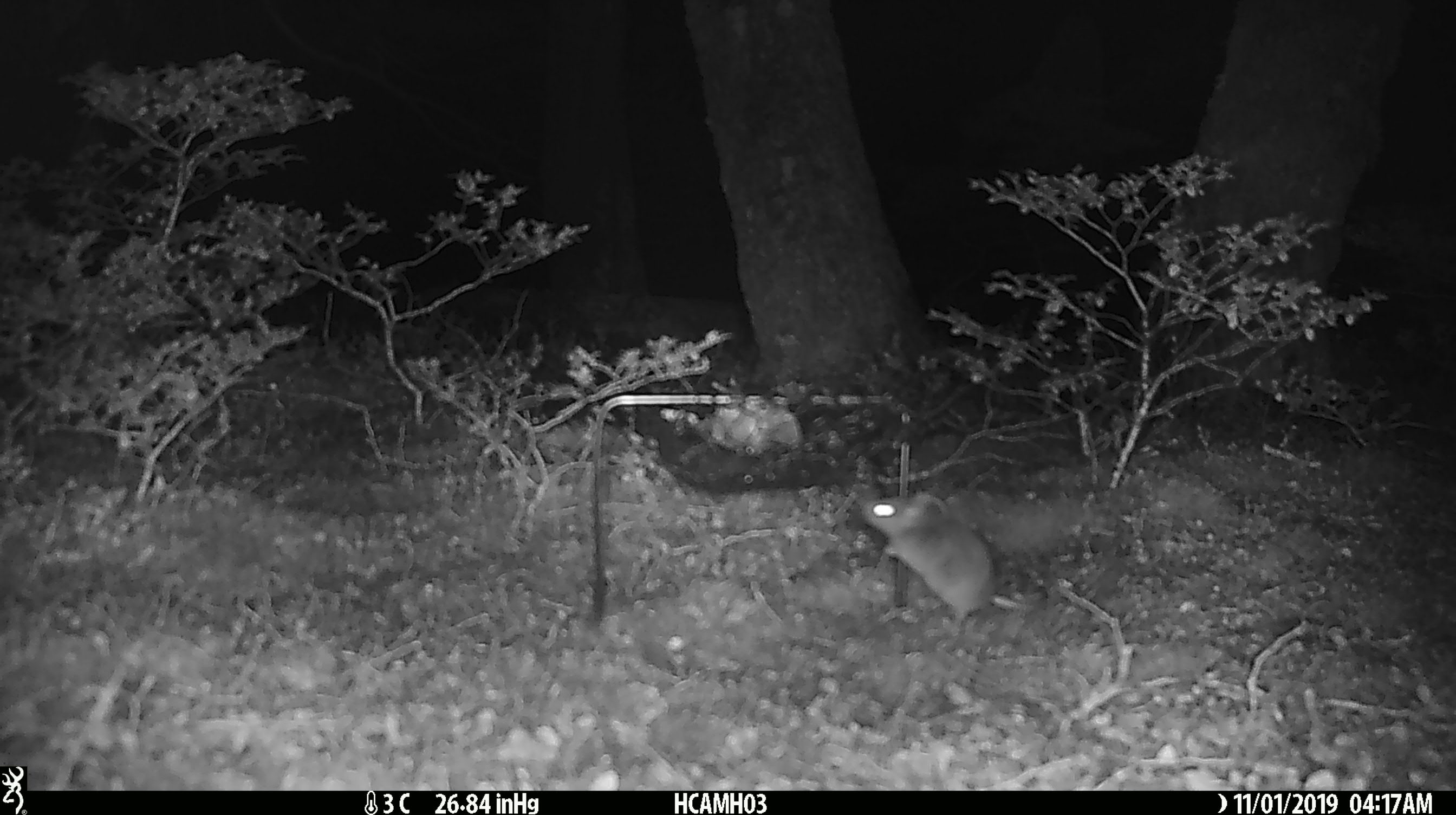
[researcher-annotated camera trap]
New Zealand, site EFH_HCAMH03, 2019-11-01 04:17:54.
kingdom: Animalia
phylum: Chordata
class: Mammalia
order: Rodentia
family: Muridae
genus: Mus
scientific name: Mus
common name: mouse